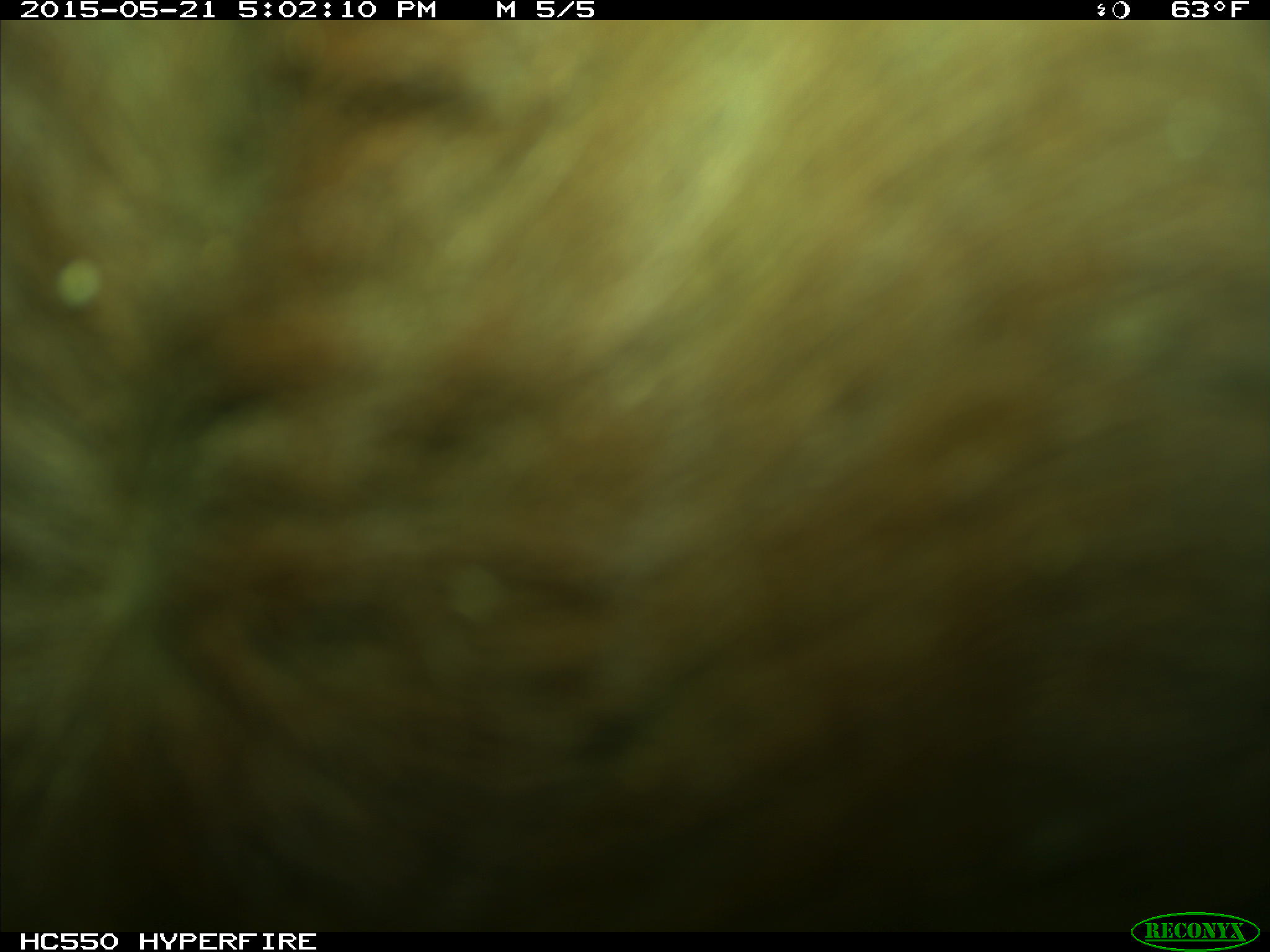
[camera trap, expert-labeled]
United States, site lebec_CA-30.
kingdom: Animalia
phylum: Chordata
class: Mammalia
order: Artiodactyla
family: Bovidae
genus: Bos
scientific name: Bos taurus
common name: domestic cow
Bos taurus (domestic cow).